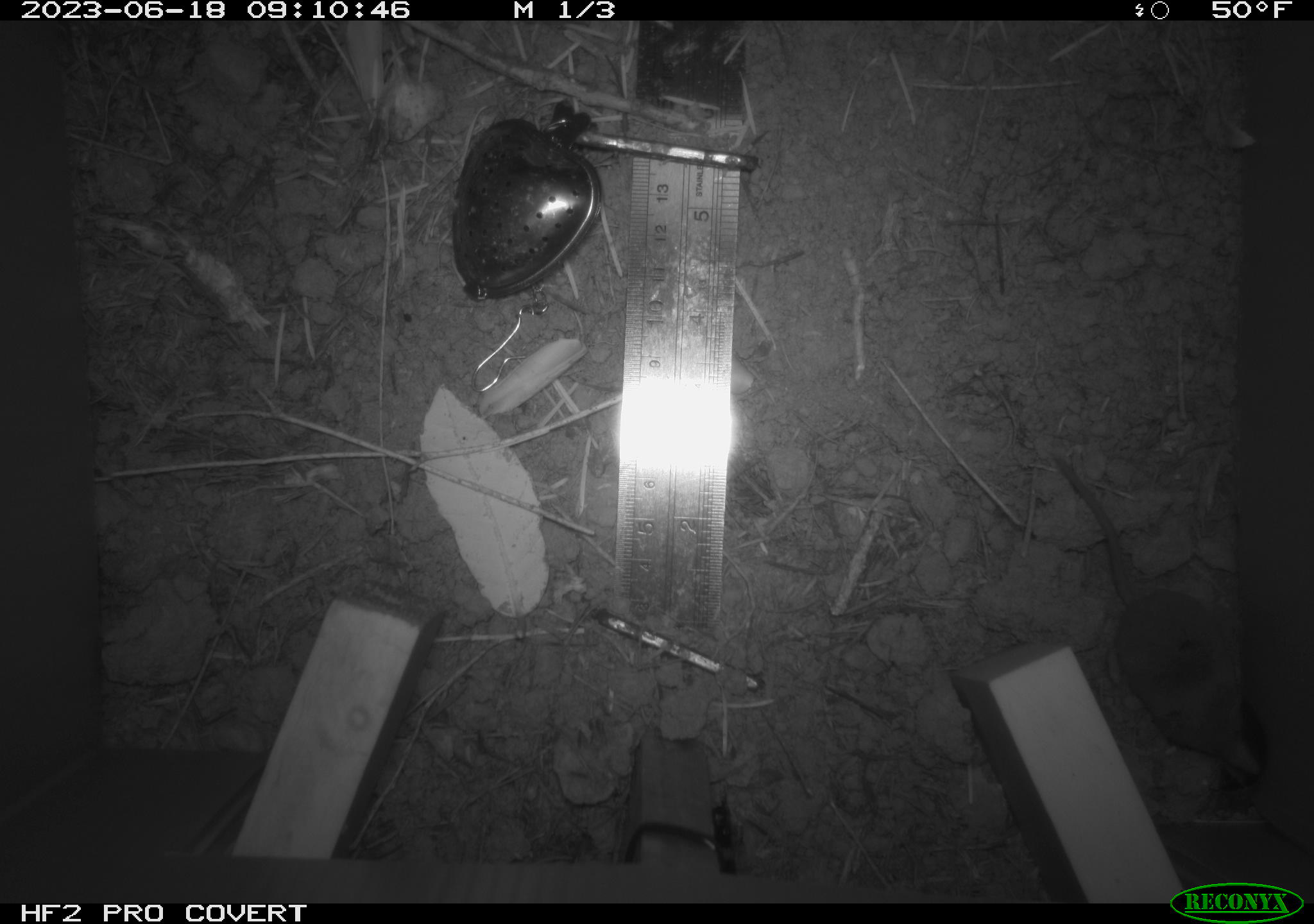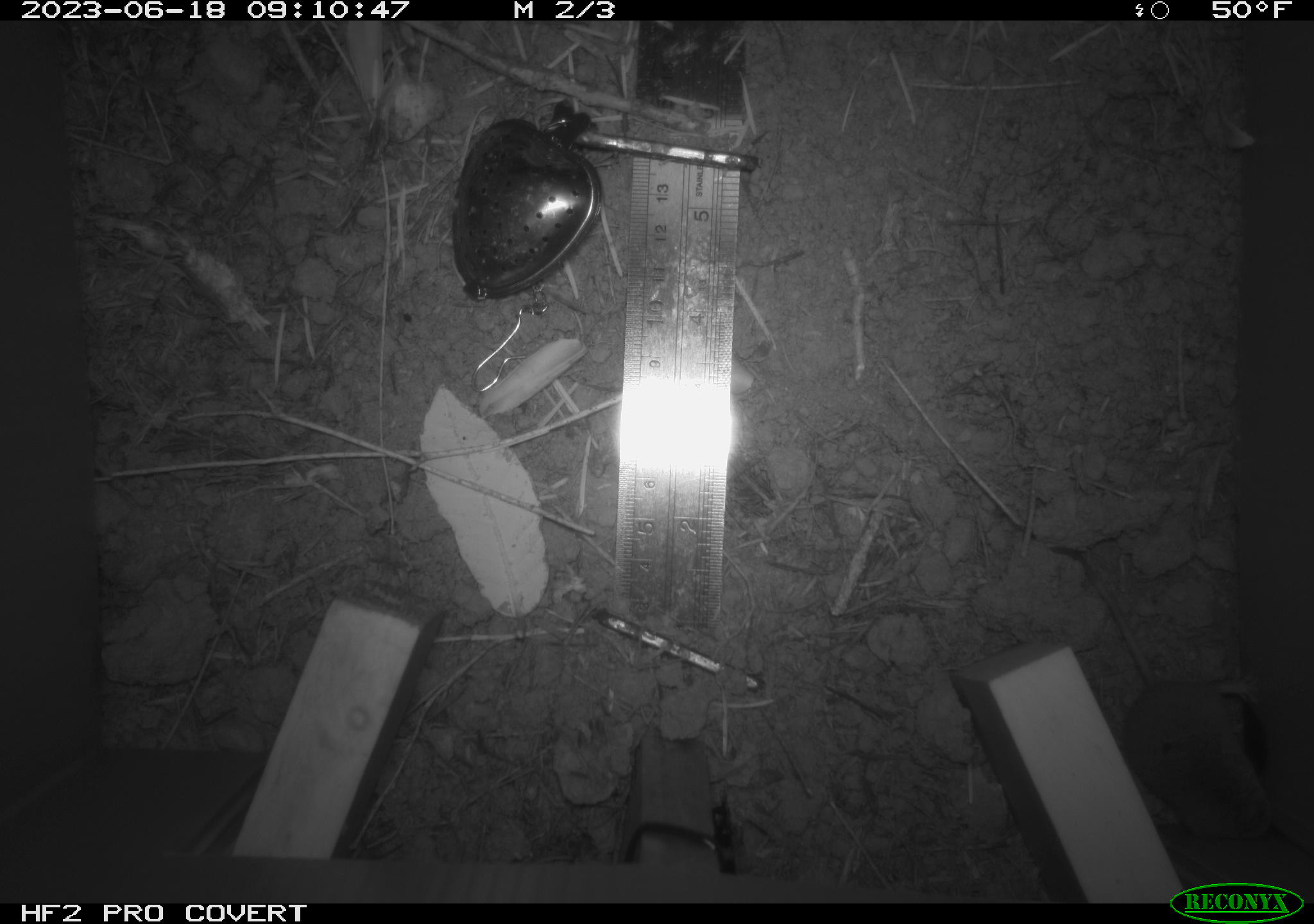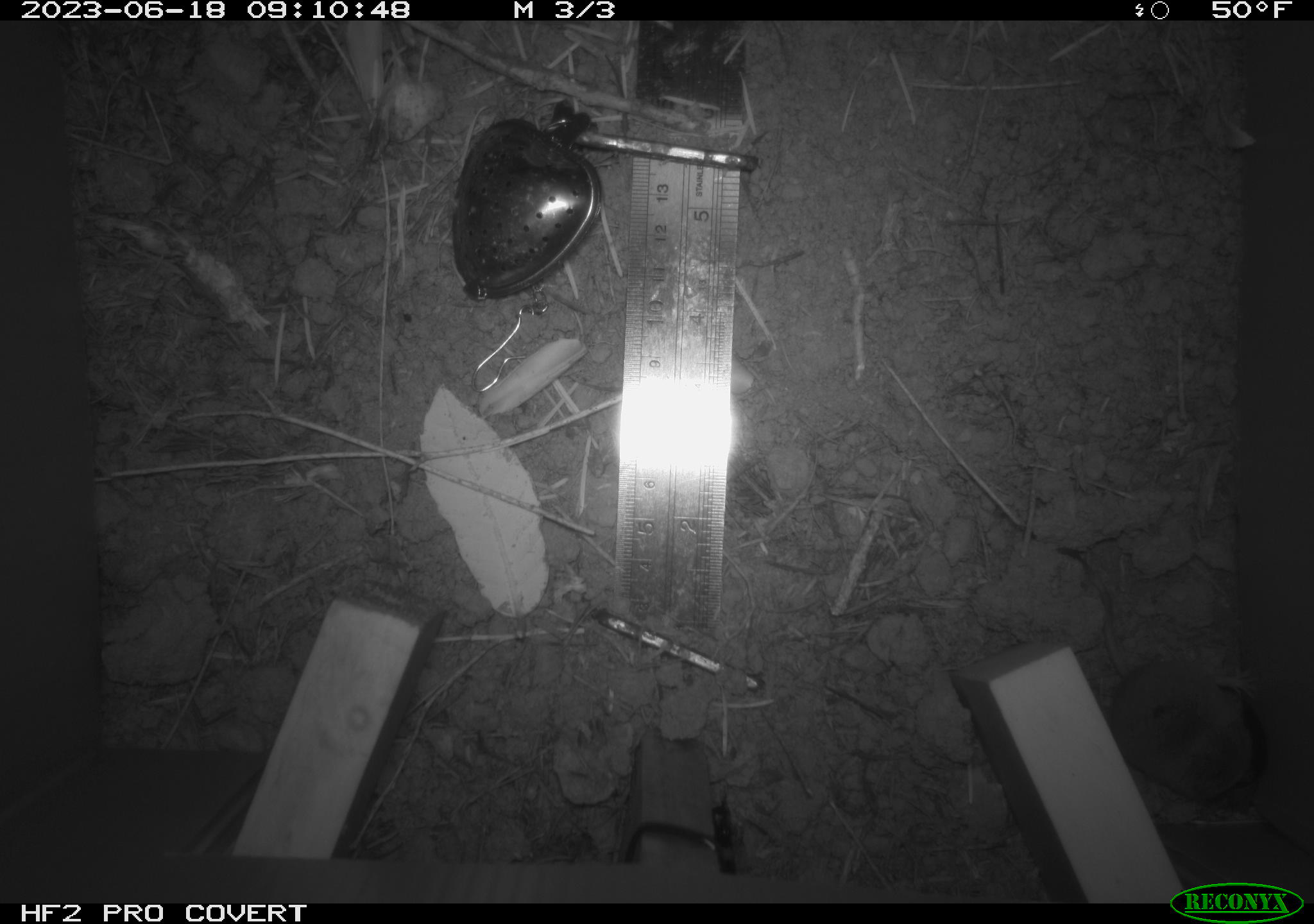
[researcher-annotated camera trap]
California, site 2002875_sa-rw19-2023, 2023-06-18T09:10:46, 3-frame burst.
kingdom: Animalia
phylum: Chordata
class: Mammalia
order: Eulipotyphla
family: Soricidae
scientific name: Soricidae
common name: shrews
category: soricidae family